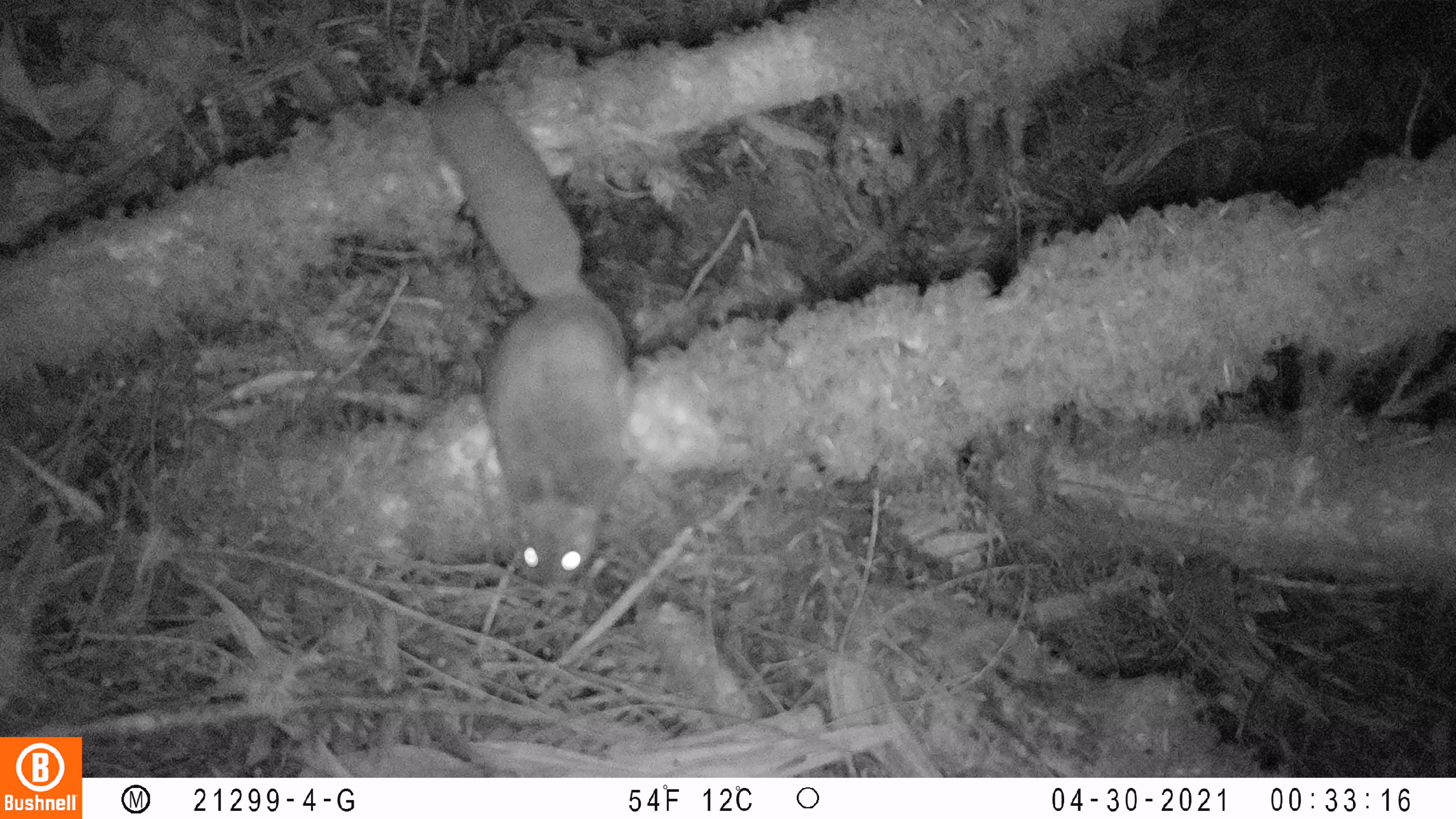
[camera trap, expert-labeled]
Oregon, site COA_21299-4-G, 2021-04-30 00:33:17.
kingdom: Animalia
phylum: Chordata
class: Mammalia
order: Rodentia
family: Sciuridae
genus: Glaucomys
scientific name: Glaucomys oregonensis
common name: humboldt's flying squirrel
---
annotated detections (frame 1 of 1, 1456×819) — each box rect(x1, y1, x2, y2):
humboldt's flying squirrel: rect(425, 85, 649, 600)